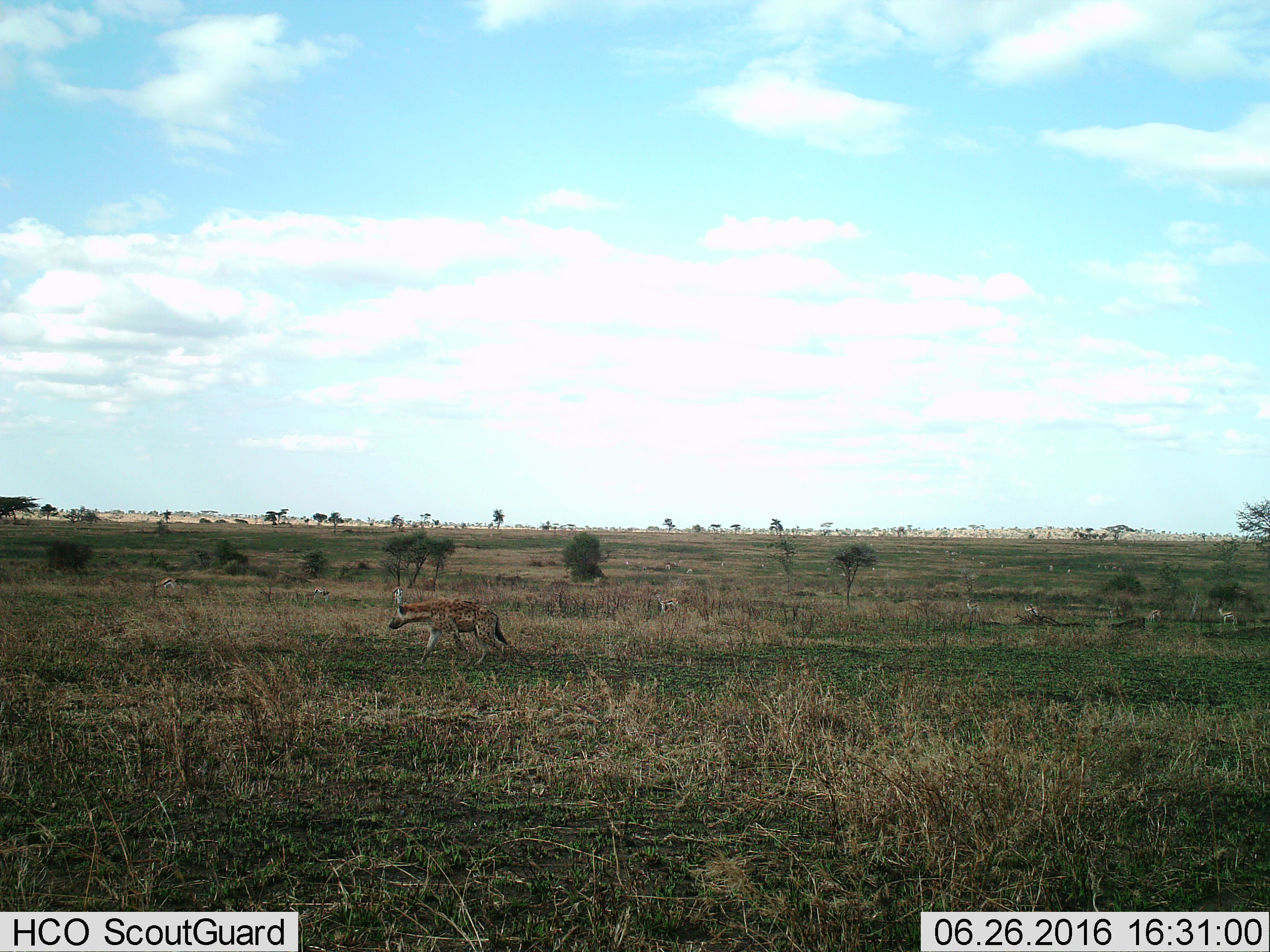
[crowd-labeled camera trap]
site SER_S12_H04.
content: unidentified animal